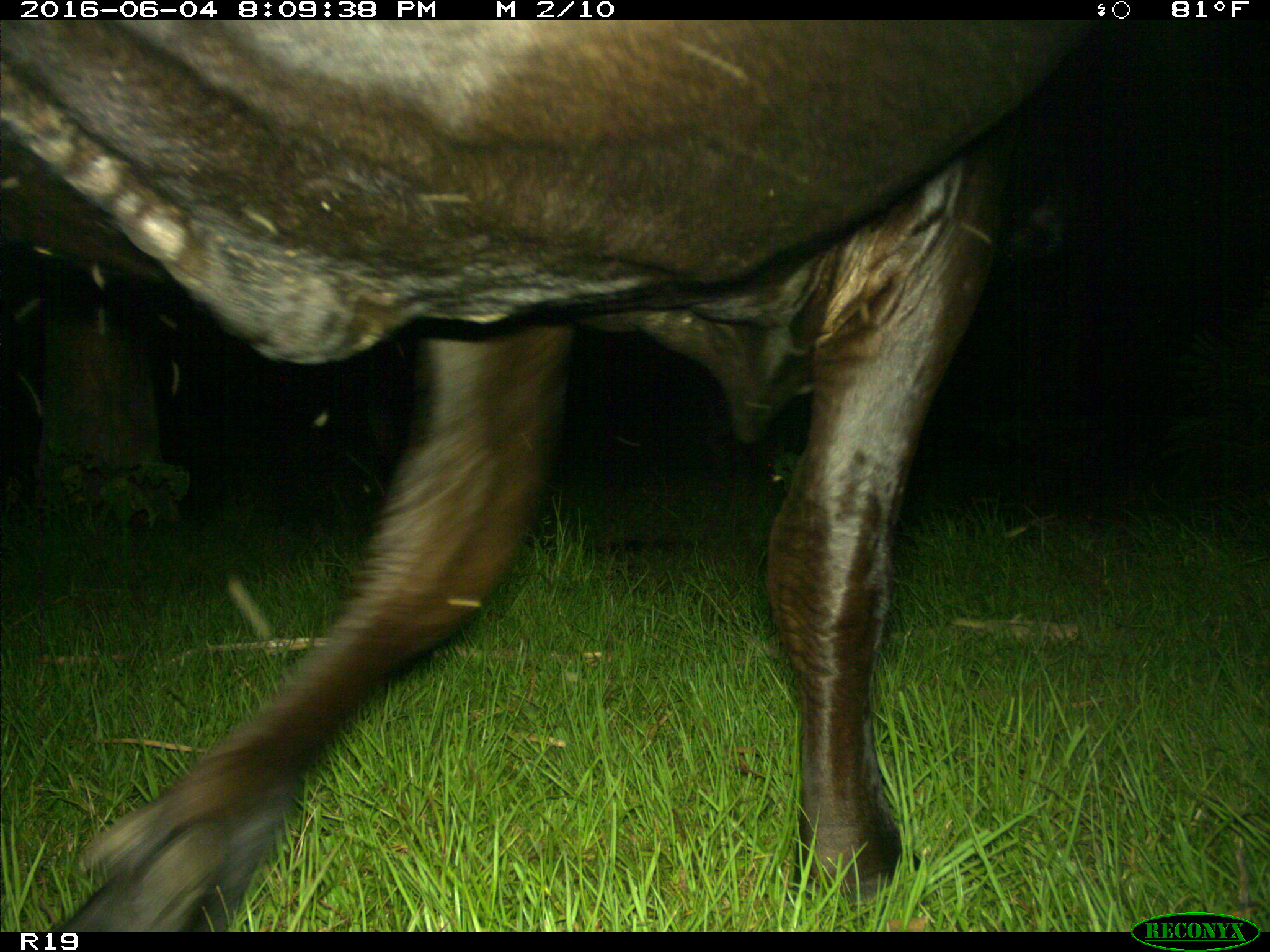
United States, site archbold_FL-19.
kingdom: Animalia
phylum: Chordata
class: Mammalia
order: Artiodactyla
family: Bovidae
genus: Bos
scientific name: Bos taurus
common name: domestic cow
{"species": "Bos taurus (domestic cow)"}